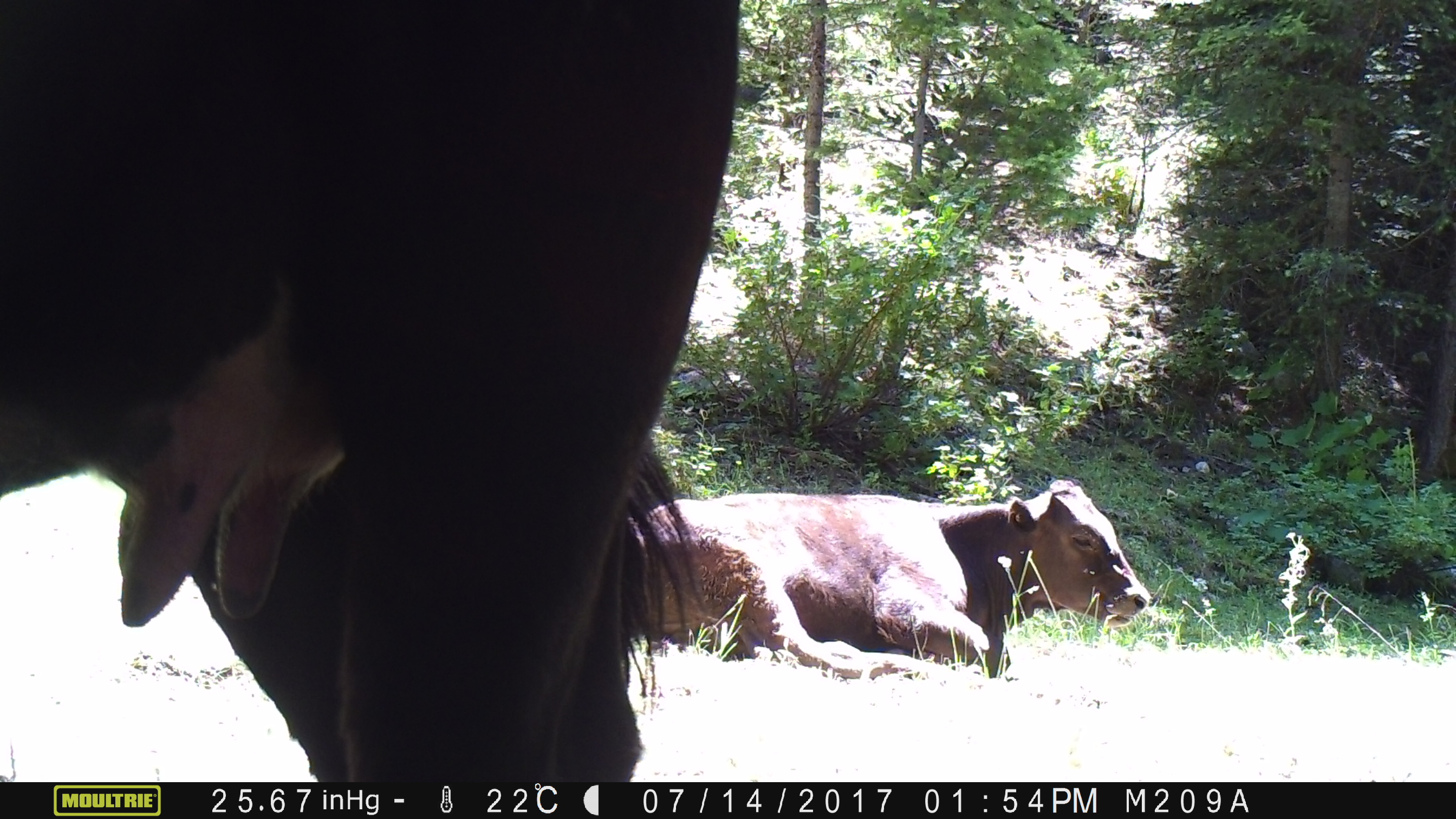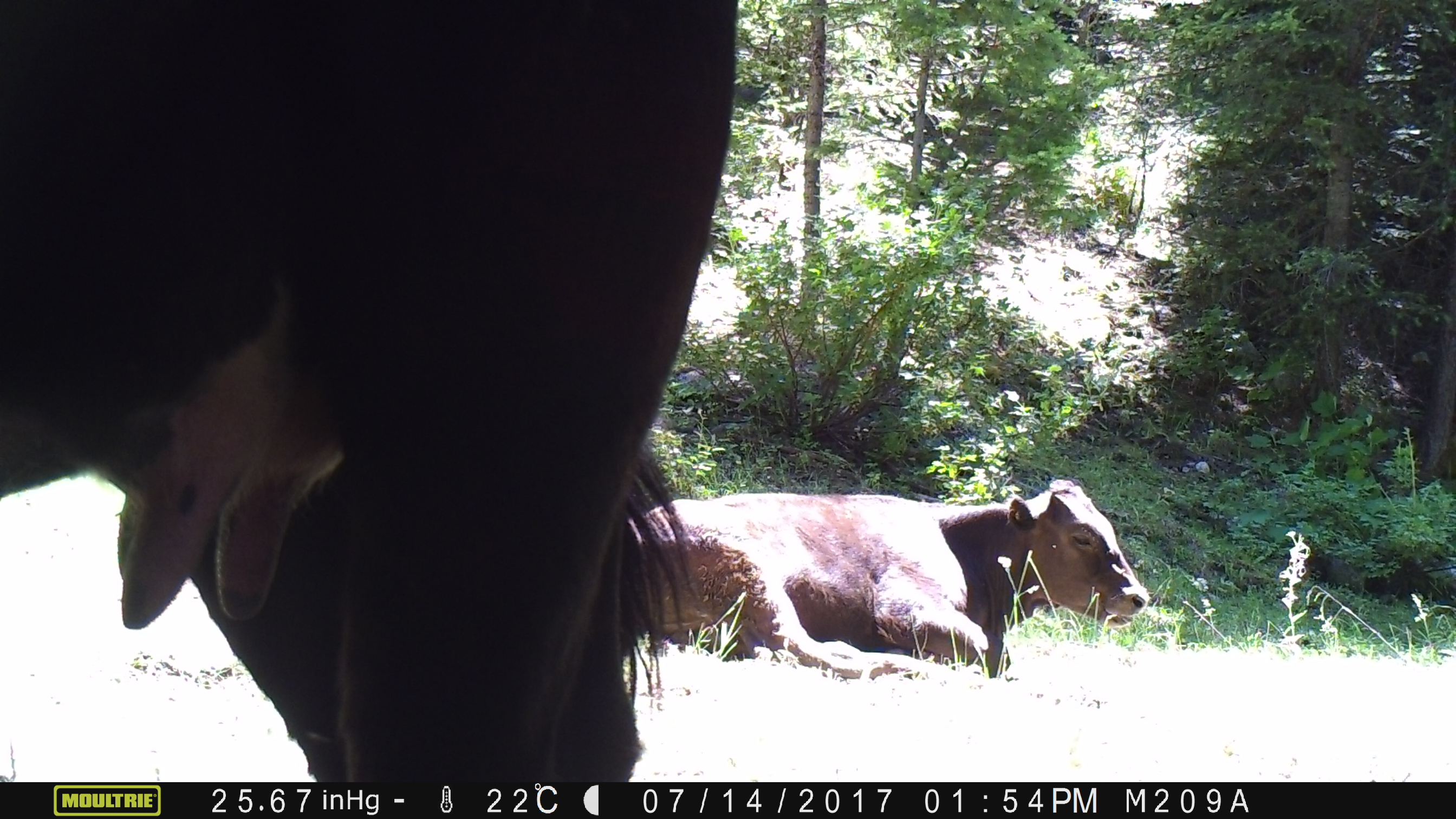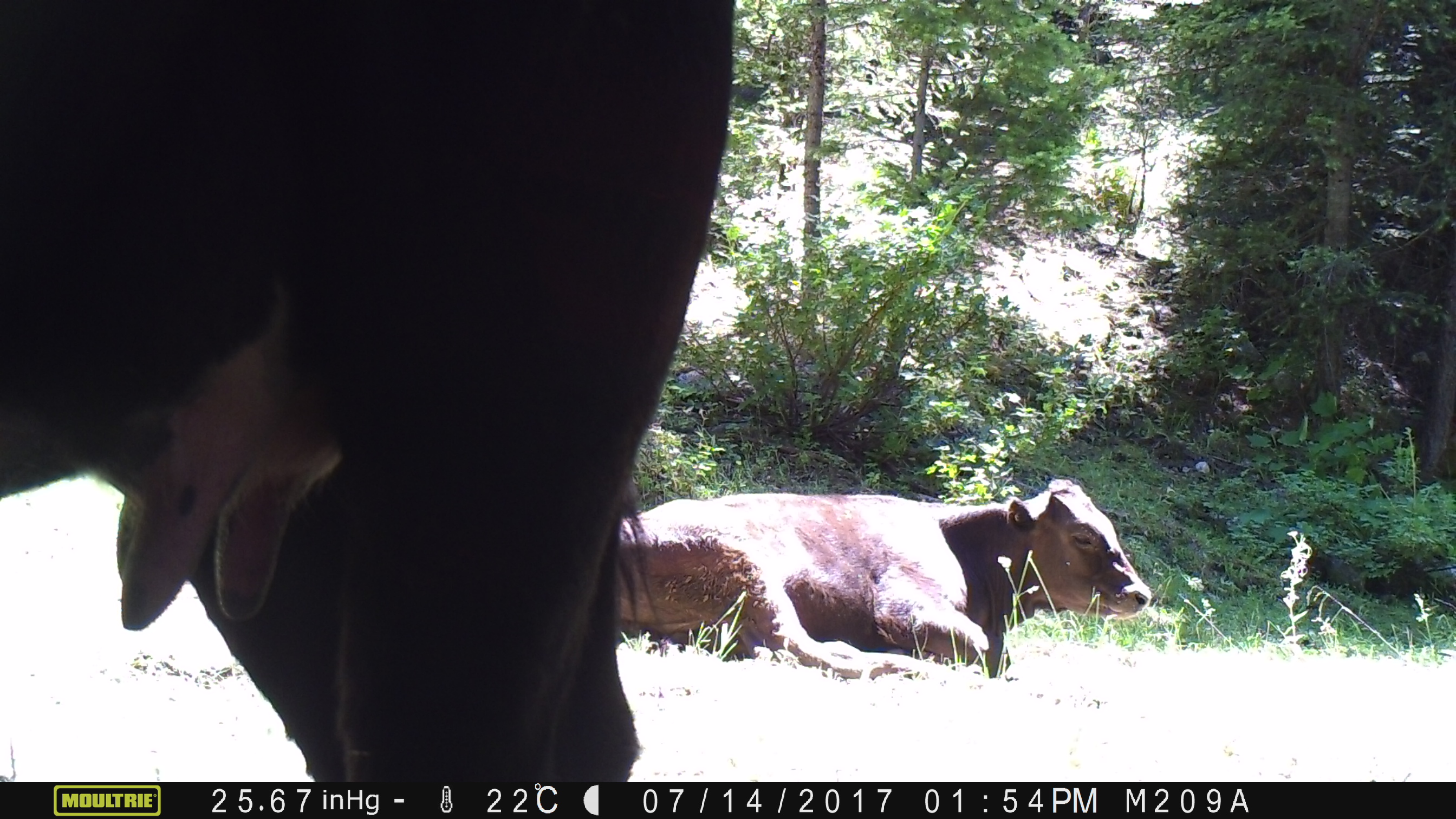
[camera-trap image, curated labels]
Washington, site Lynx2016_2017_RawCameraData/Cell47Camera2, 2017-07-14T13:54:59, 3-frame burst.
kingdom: Animalia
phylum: Chordata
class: Mammalia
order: Artiodactyla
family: Bovidae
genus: Bos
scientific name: Bos taurus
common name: domestic cattle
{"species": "domestic cattle (Bos taurus)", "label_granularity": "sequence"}